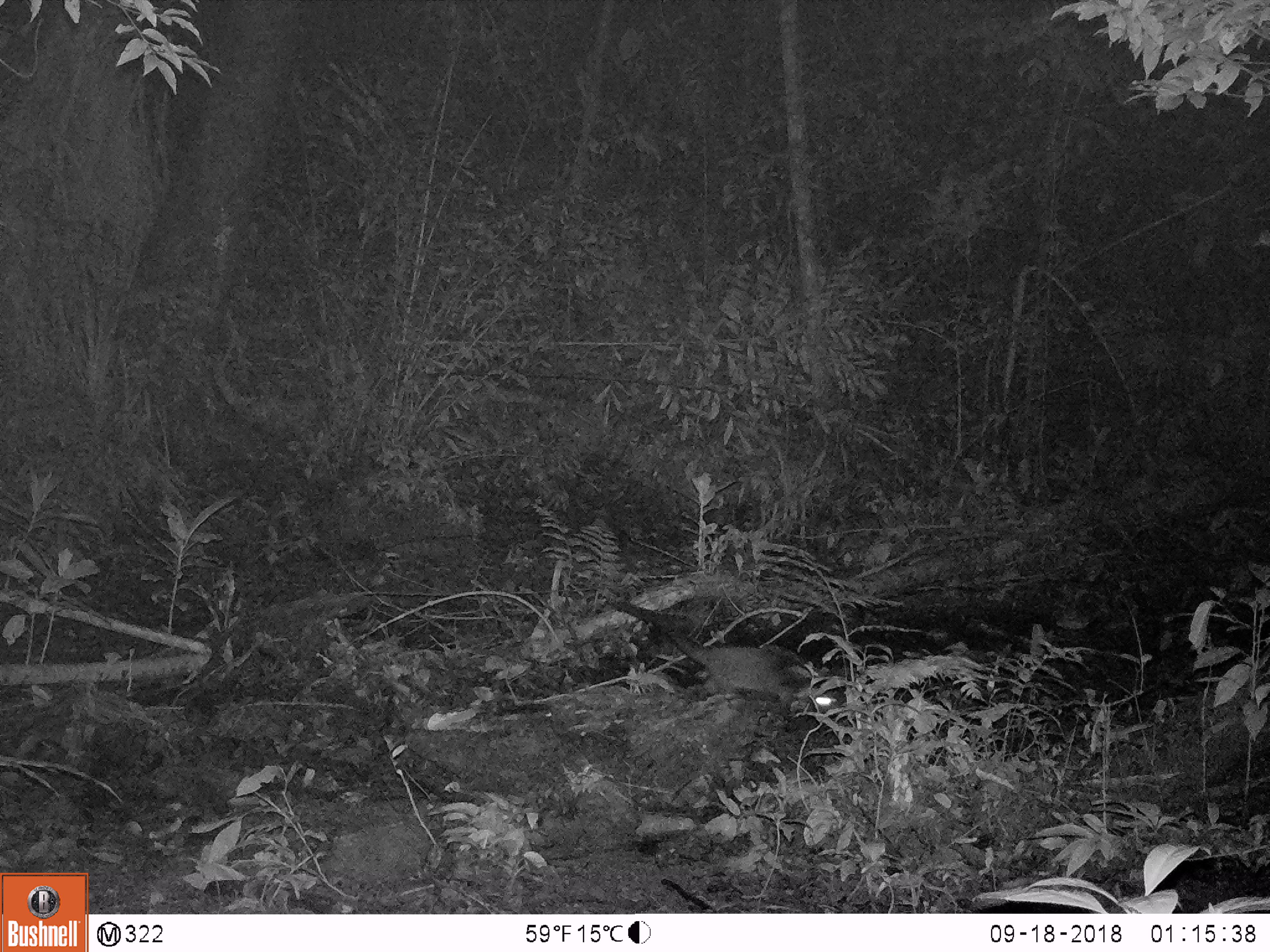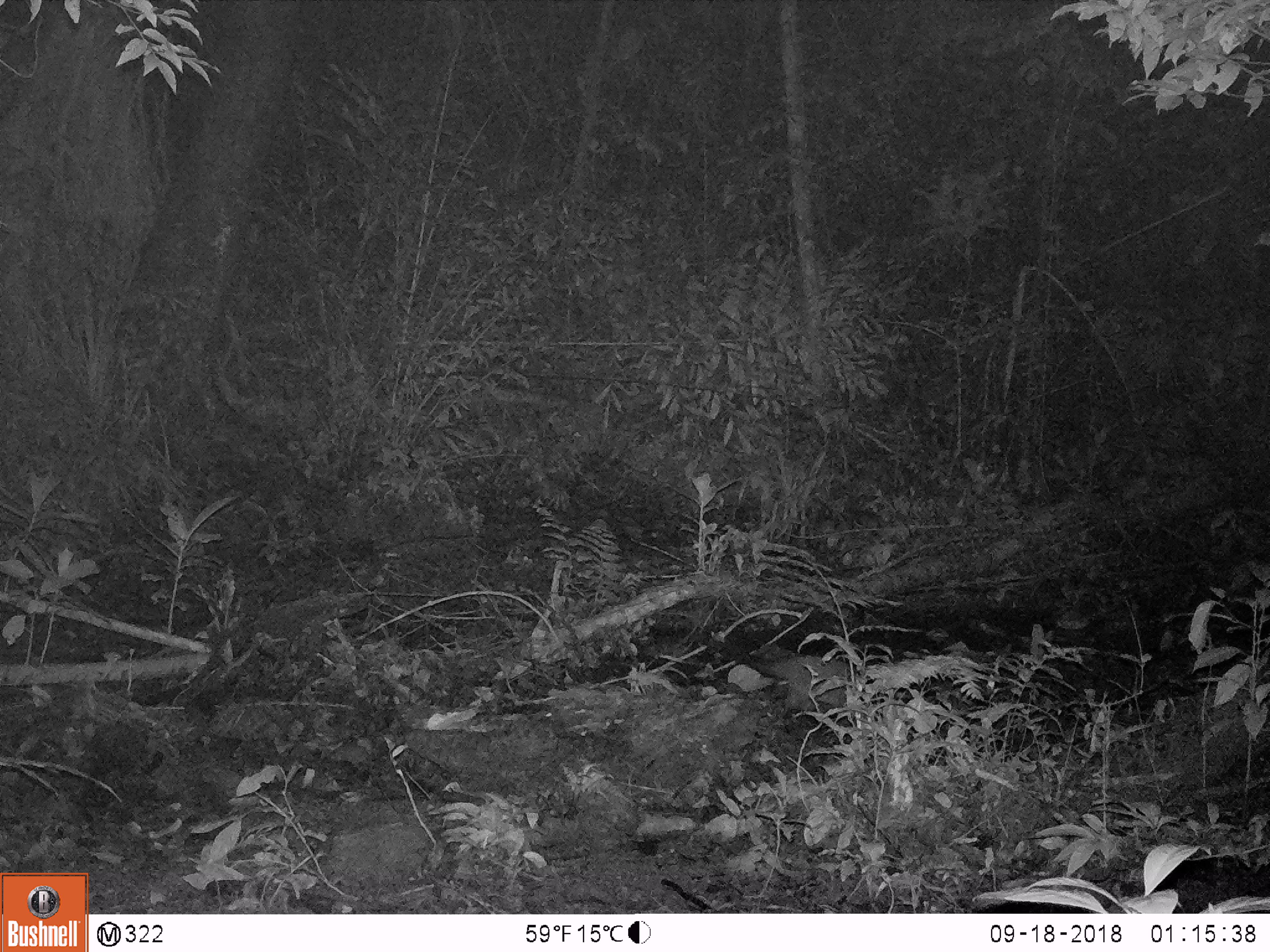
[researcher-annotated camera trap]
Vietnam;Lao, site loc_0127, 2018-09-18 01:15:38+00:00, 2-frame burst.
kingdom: Animalia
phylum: Chordata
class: Mammalia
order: Carnivora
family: Viverridae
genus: Paguma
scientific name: Paguma larvata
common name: masked palm civet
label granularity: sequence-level